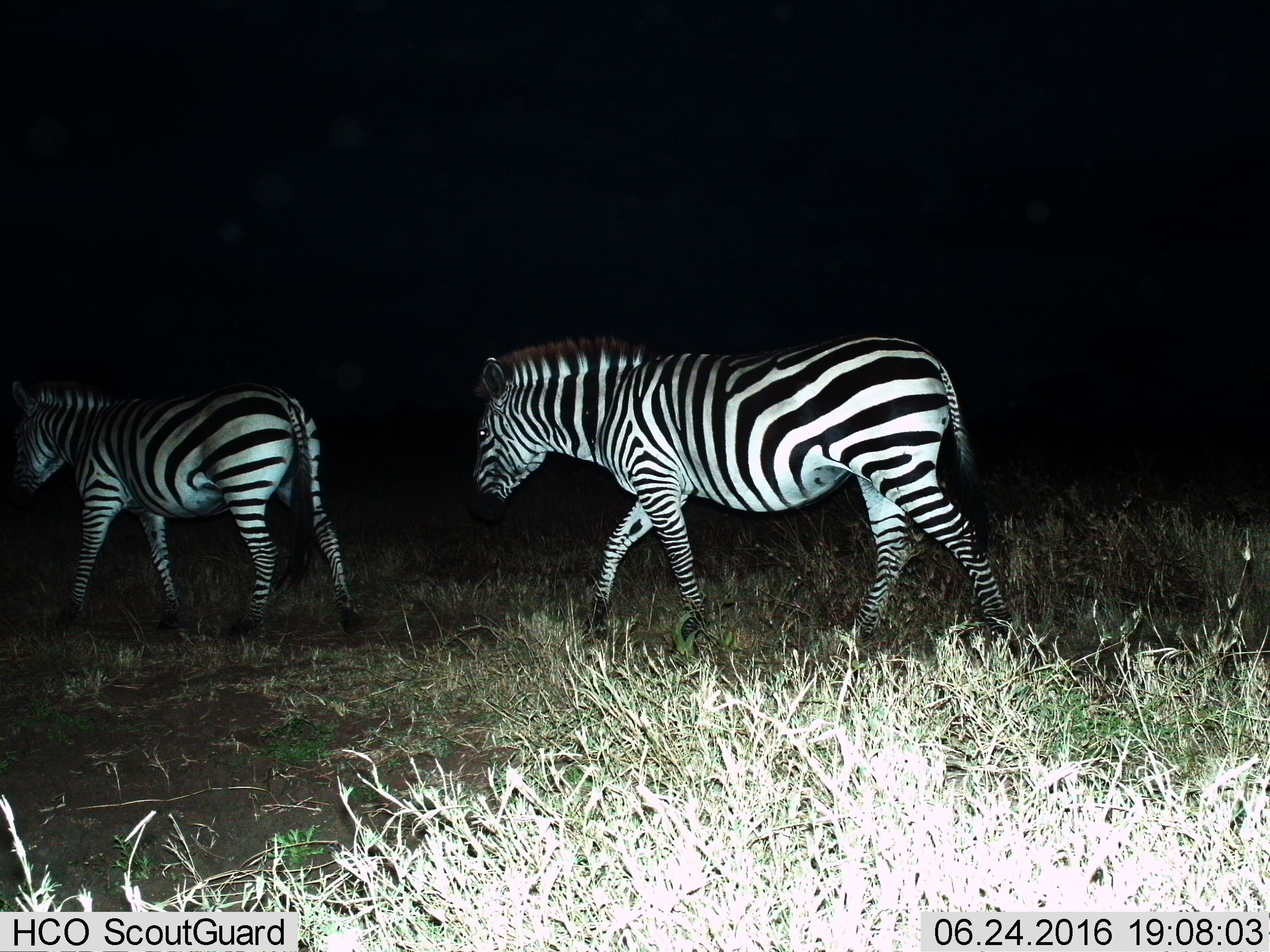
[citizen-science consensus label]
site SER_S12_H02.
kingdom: Animalia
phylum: Chordata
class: Mammalia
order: Perissodactyla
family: Equidae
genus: Equus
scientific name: Equus quagga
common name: plains zebra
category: zebraplains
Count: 2.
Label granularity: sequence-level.